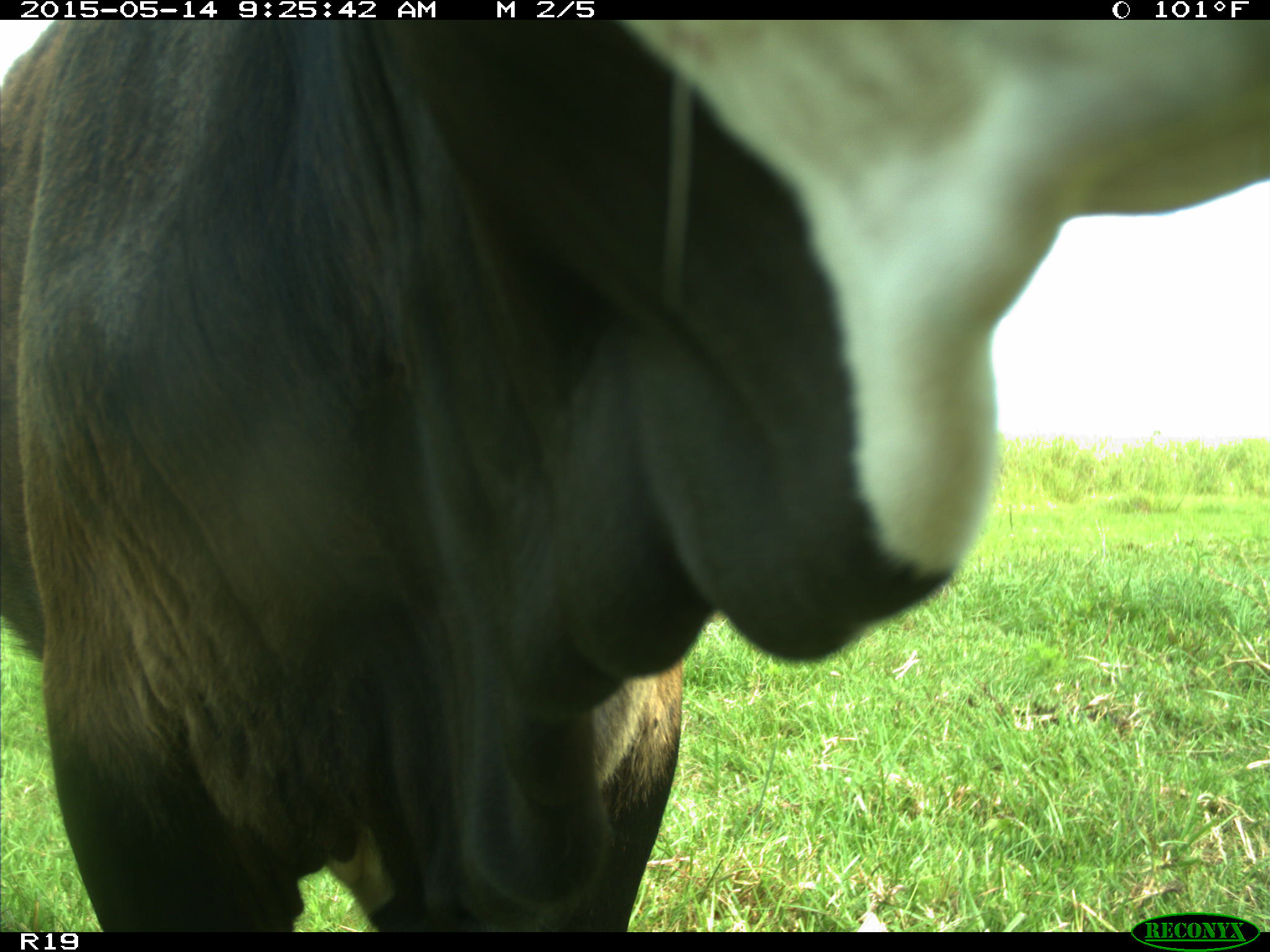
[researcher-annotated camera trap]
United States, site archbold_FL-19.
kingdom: Animalia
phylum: Chordata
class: Mammalia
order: Artiodactyla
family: Bovidae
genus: Bos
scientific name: Bos taurus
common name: domestic cow